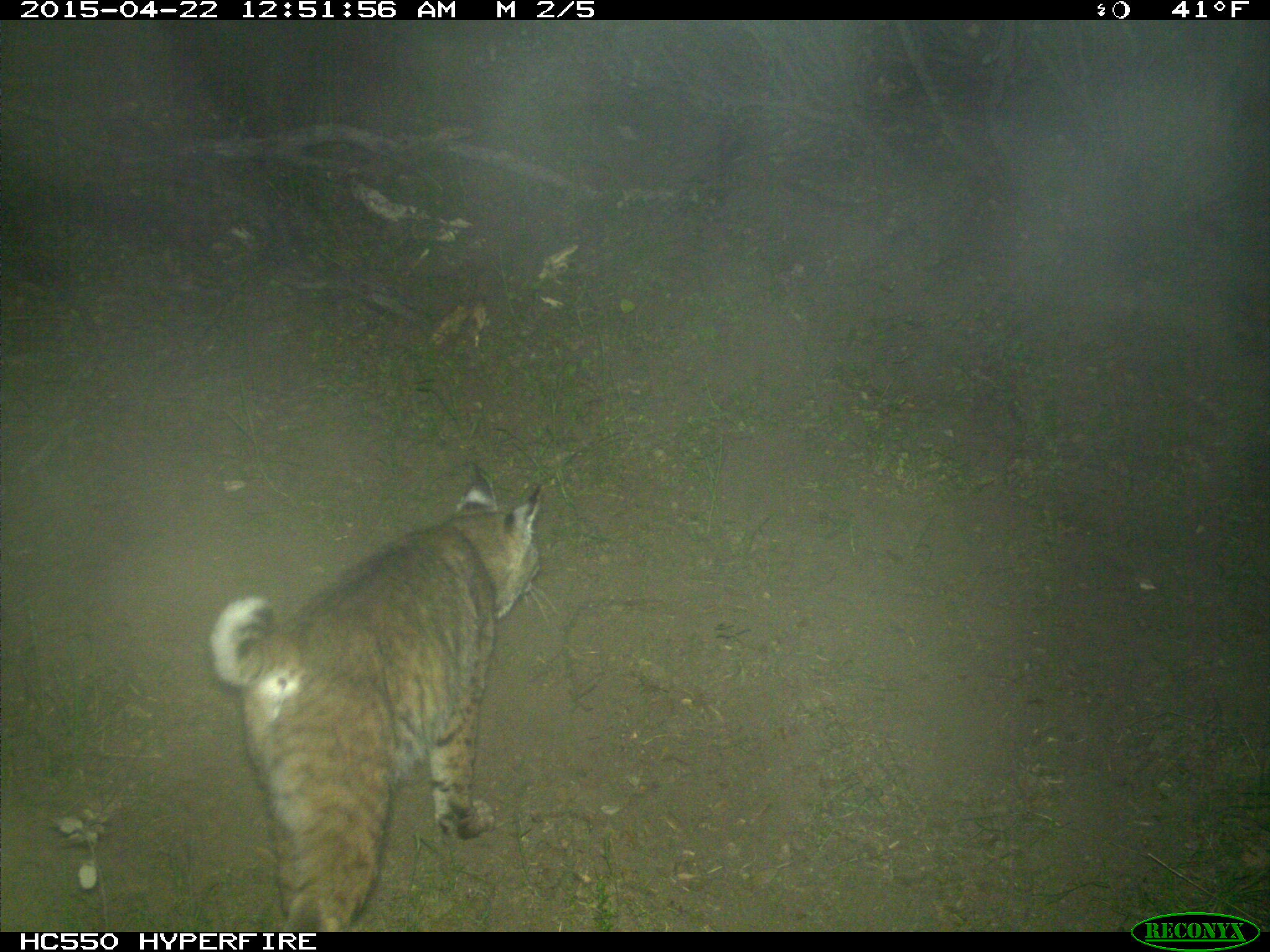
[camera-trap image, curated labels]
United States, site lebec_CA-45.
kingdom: Animalia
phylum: Chordata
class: Mammalia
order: Carnivora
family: Felidae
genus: Lynx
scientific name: Lynx rufus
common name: bobcat